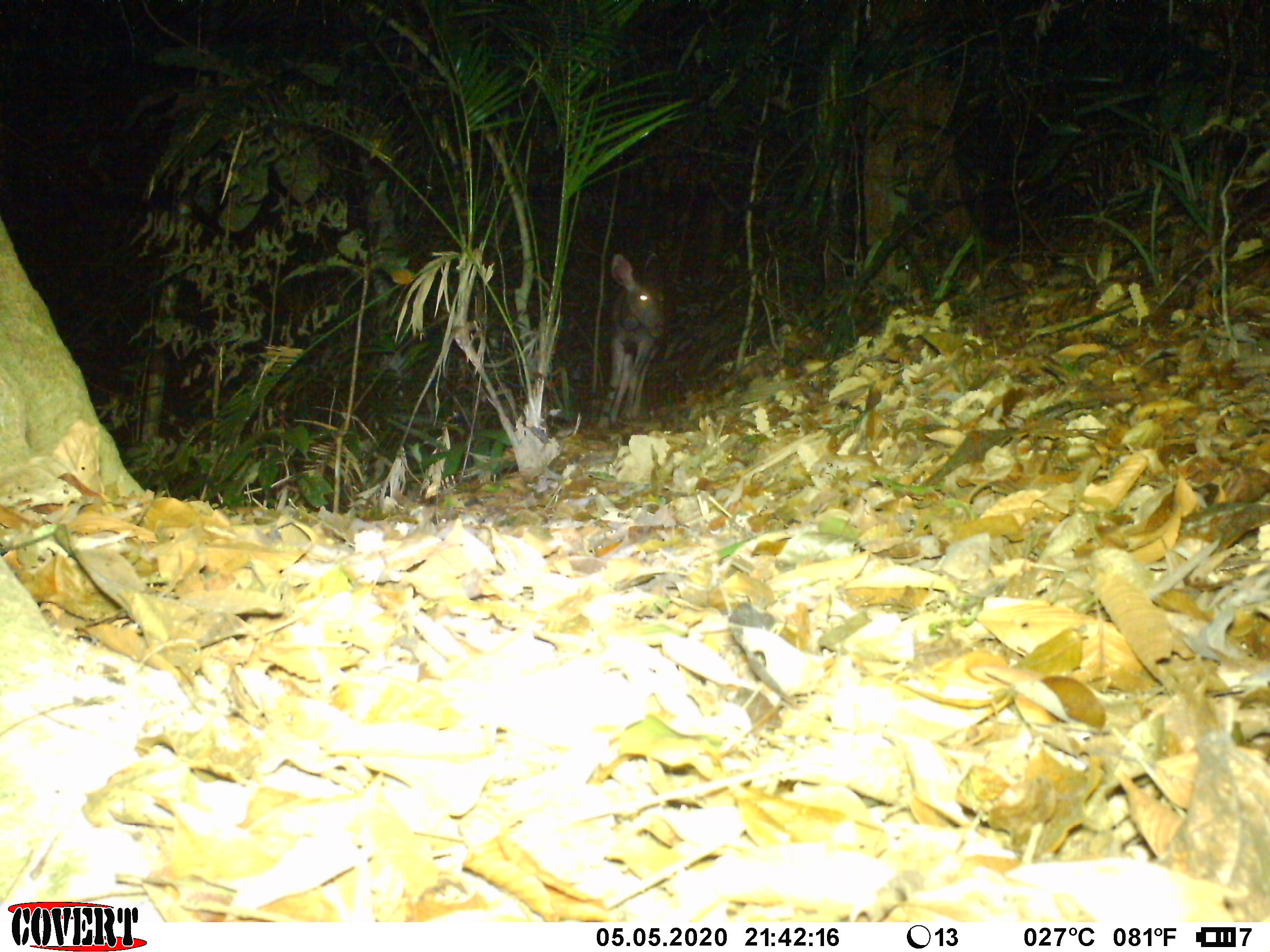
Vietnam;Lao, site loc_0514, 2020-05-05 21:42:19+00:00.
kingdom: Animalia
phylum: Chordata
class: Mammalia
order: Artiodactyla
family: Cervidae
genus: Rusa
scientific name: Rusa unicolor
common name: sambar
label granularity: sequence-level